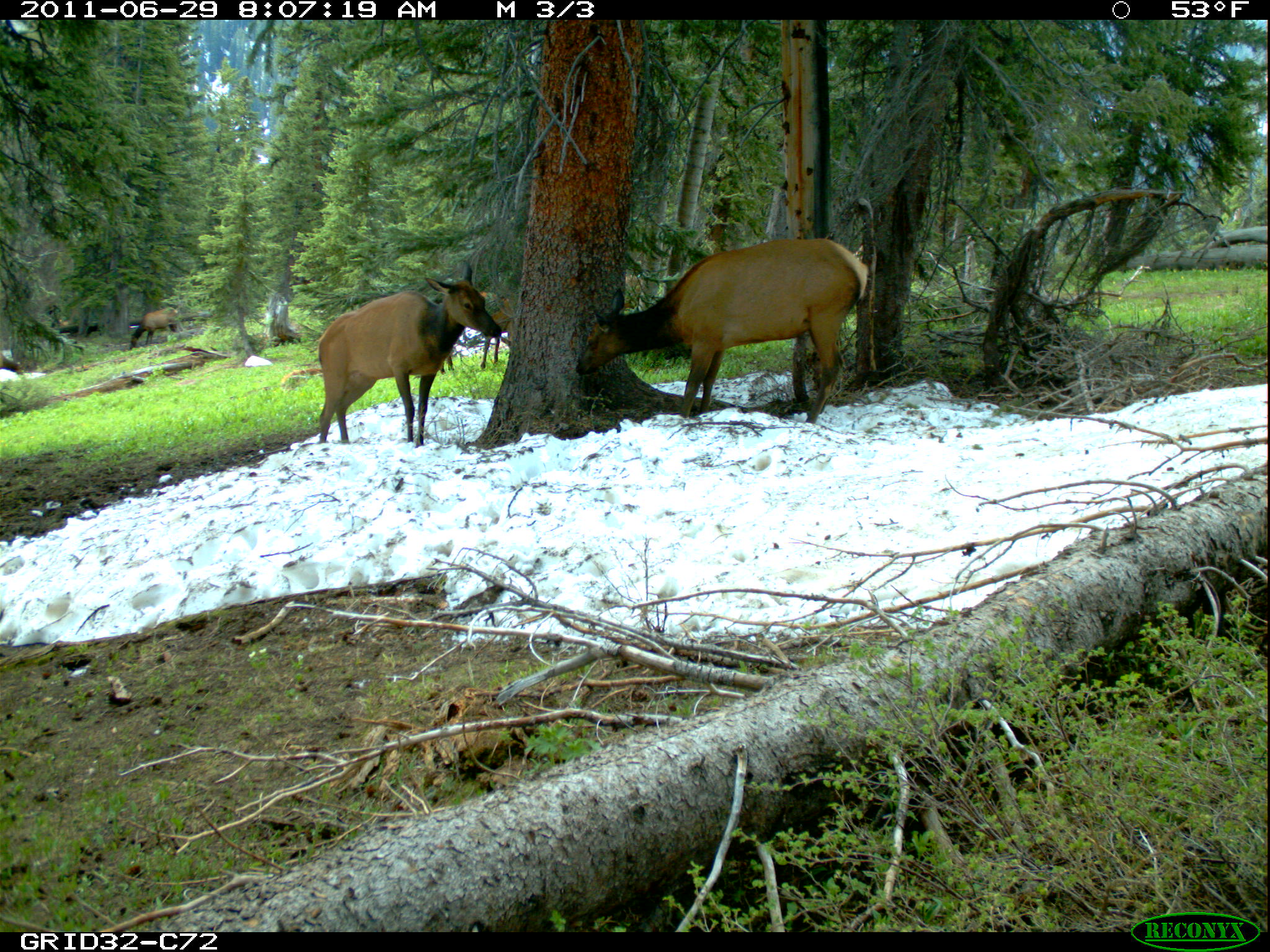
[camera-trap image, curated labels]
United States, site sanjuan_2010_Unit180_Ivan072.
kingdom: Animalia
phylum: Chordata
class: Mammalia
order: Artiodactyla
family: Cervidae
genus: Cervus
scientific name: Cervus elaphus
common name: red deer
Cervus elaphus (red deer).